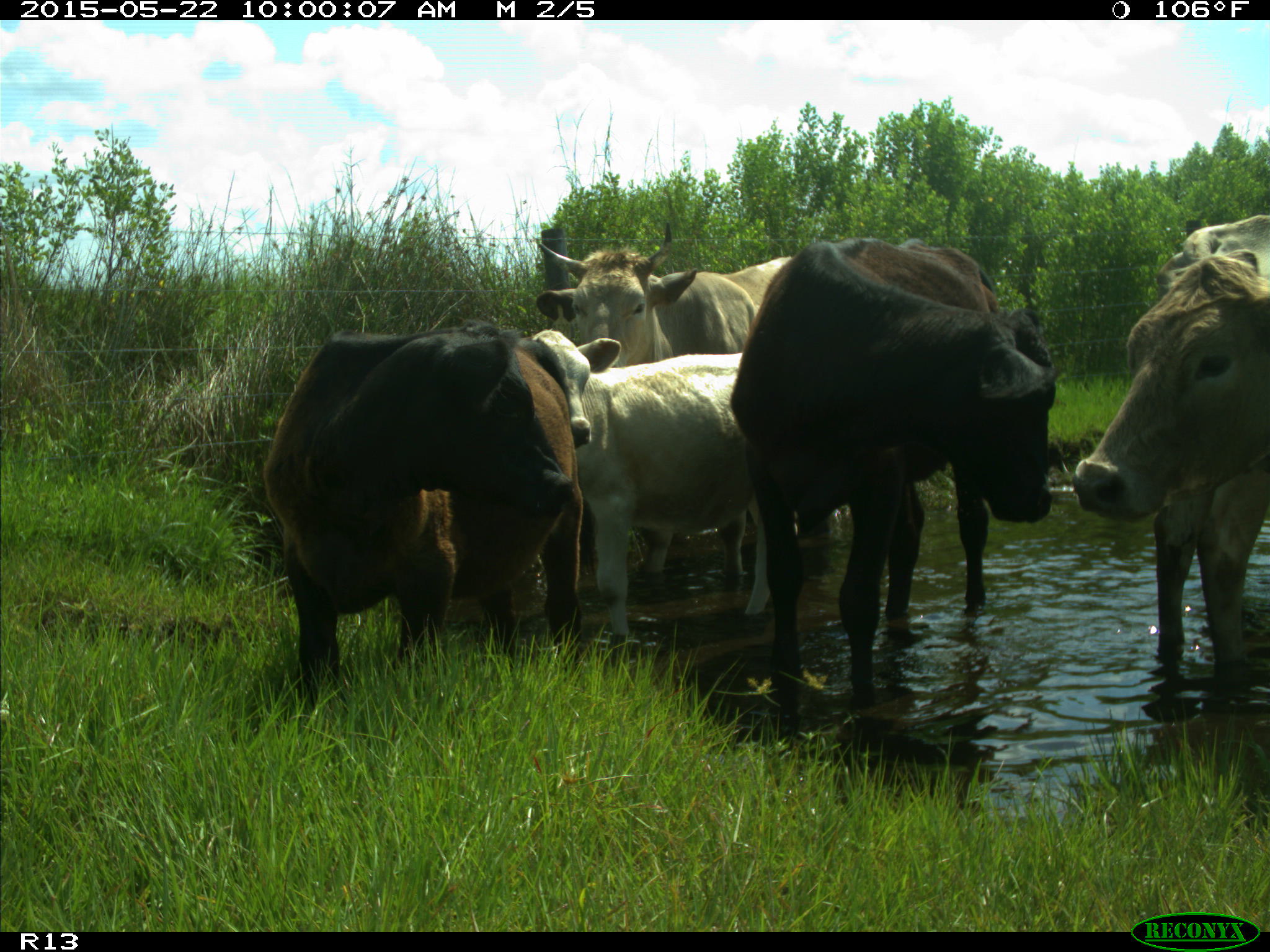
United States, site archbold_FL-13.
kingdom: Animalia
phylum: Chordata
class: Mammalia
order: Artiodactyla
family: Bovidae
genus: Bos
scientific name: Bos taurus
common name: domestic cow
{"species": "Bos taurus (domestic cow)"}